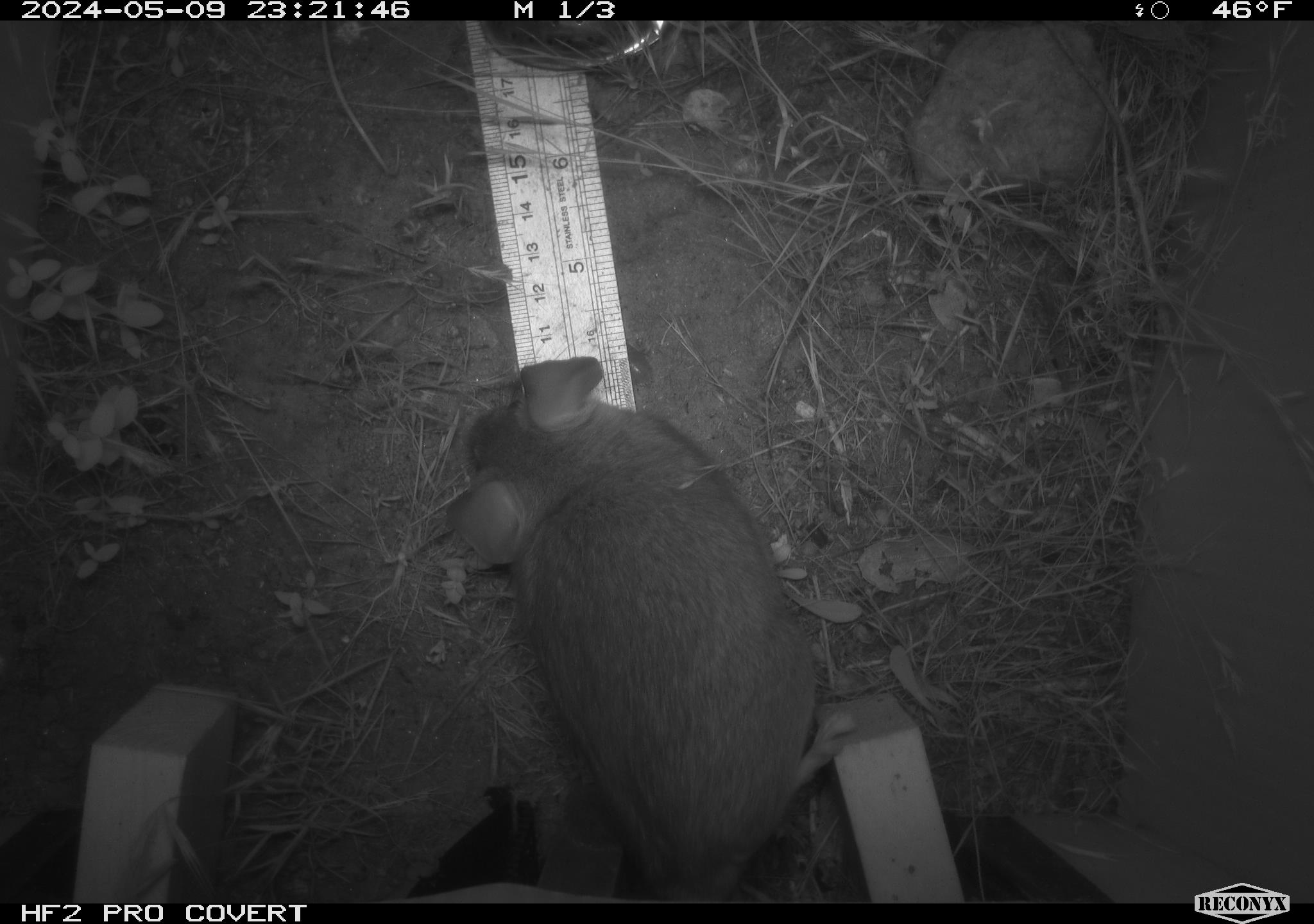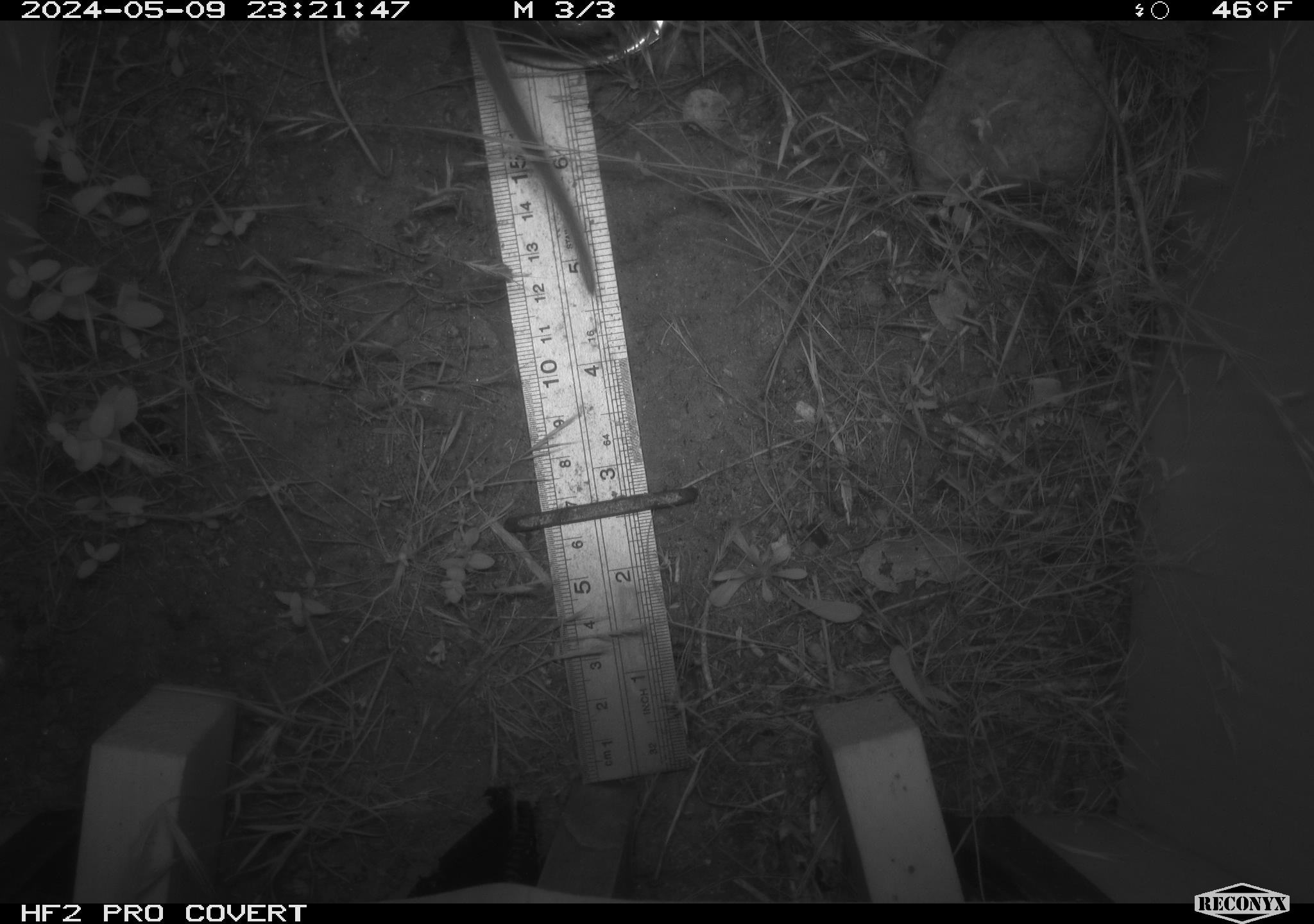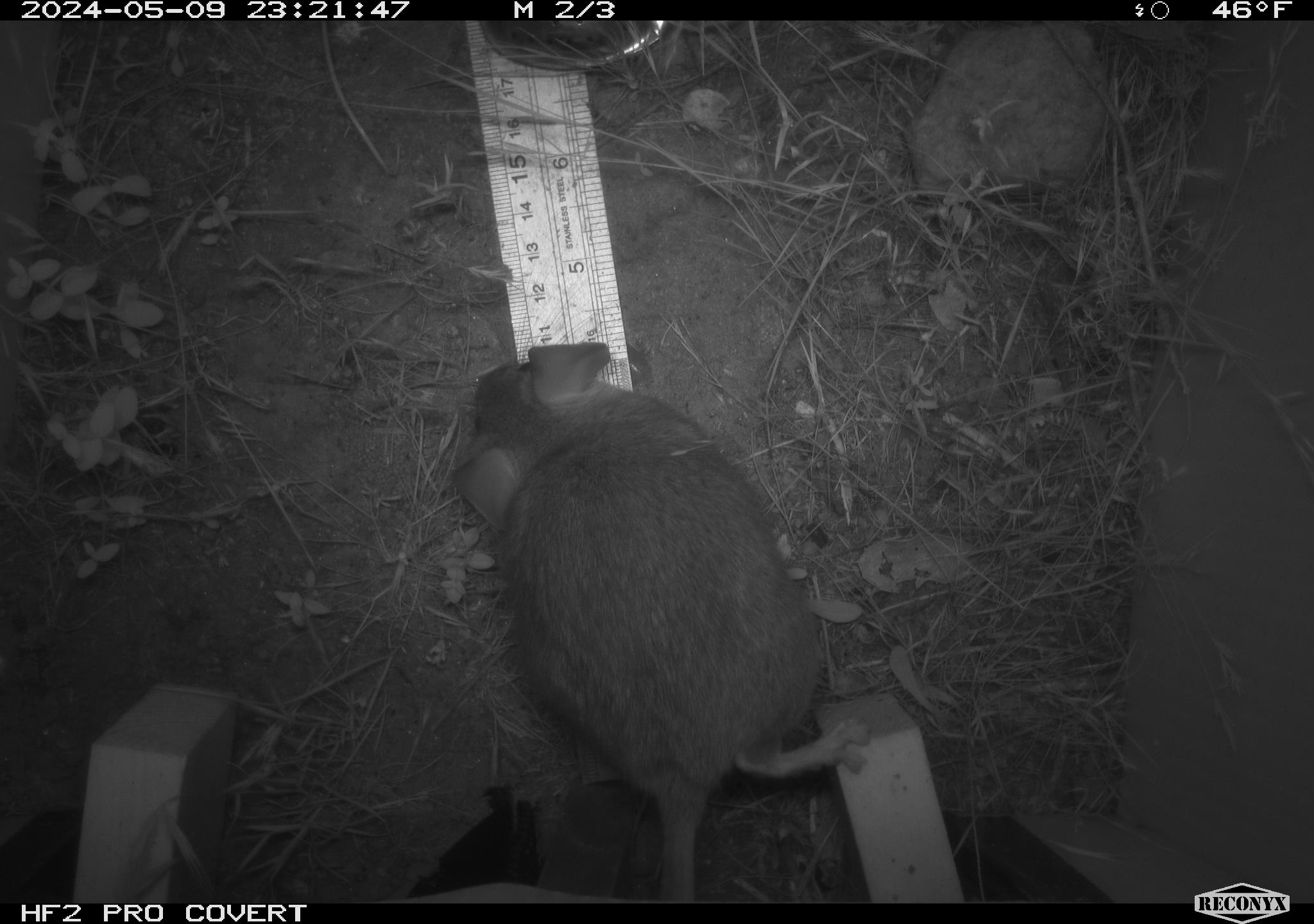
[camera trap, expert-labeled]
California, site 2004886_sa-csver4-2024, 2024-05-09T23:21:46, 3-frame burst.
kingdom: Animalia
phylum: Chordata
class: Mammalia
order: Rodentia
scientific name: Rodentia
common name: woodrat or rat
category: woodrat or rat species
Woodrat or rat species (woodrat or rat) (Rodentia).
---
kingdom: Animalia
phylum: Chordata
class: Mammalia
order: Rodentia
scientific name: Rodentia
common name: woodrat or rat or mouse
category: woodrat or rat or mouse species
Woodrat or rat or mouse species (woodrat or rat or mouse) (Rodentia).